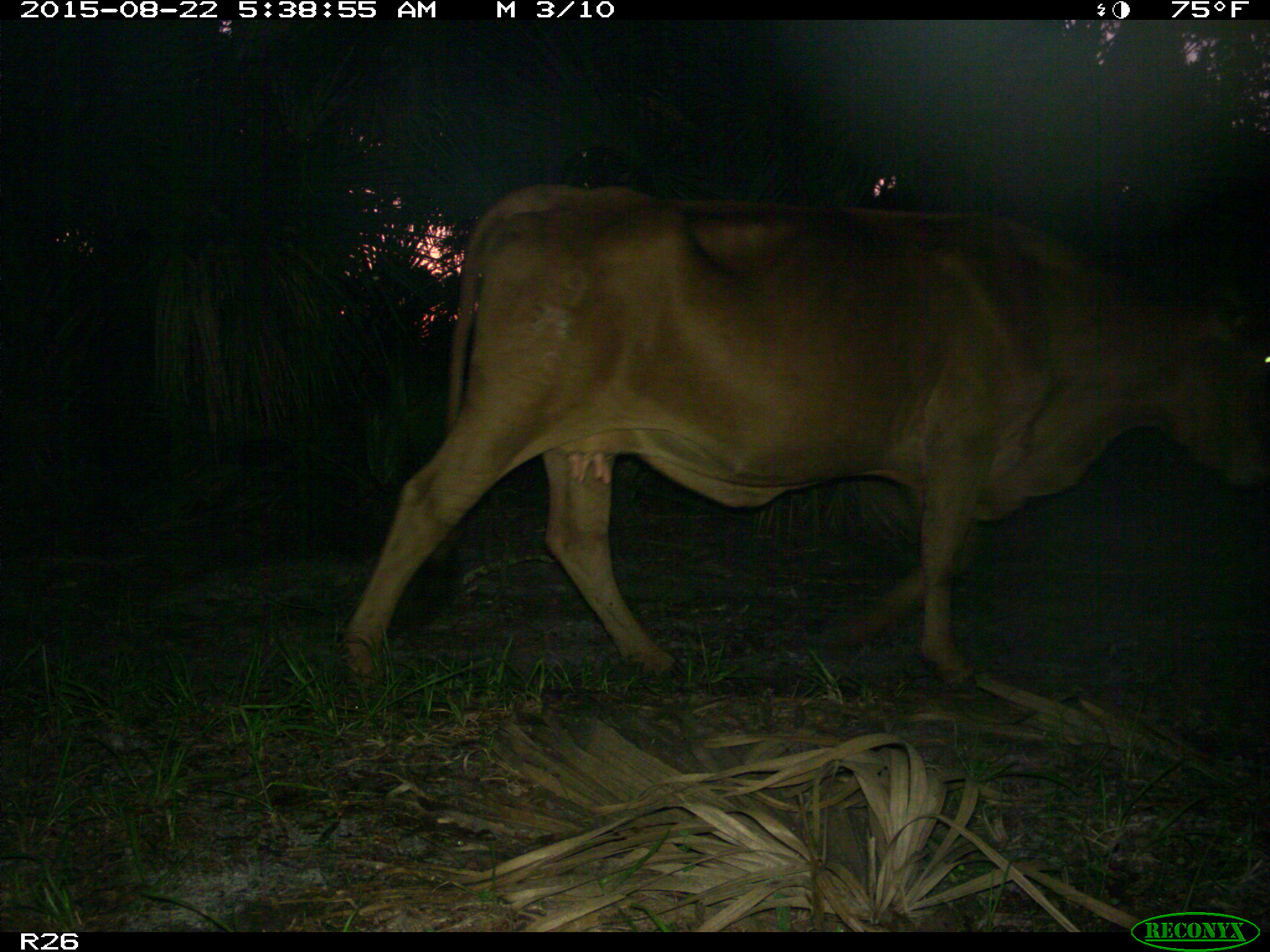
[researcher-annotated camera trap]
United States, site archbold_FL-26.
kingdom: Animalia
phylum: Chordata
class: Mammalia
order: Artiodactyla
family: Bovidae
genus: Bos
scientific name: Bos taurus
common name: domestic cow